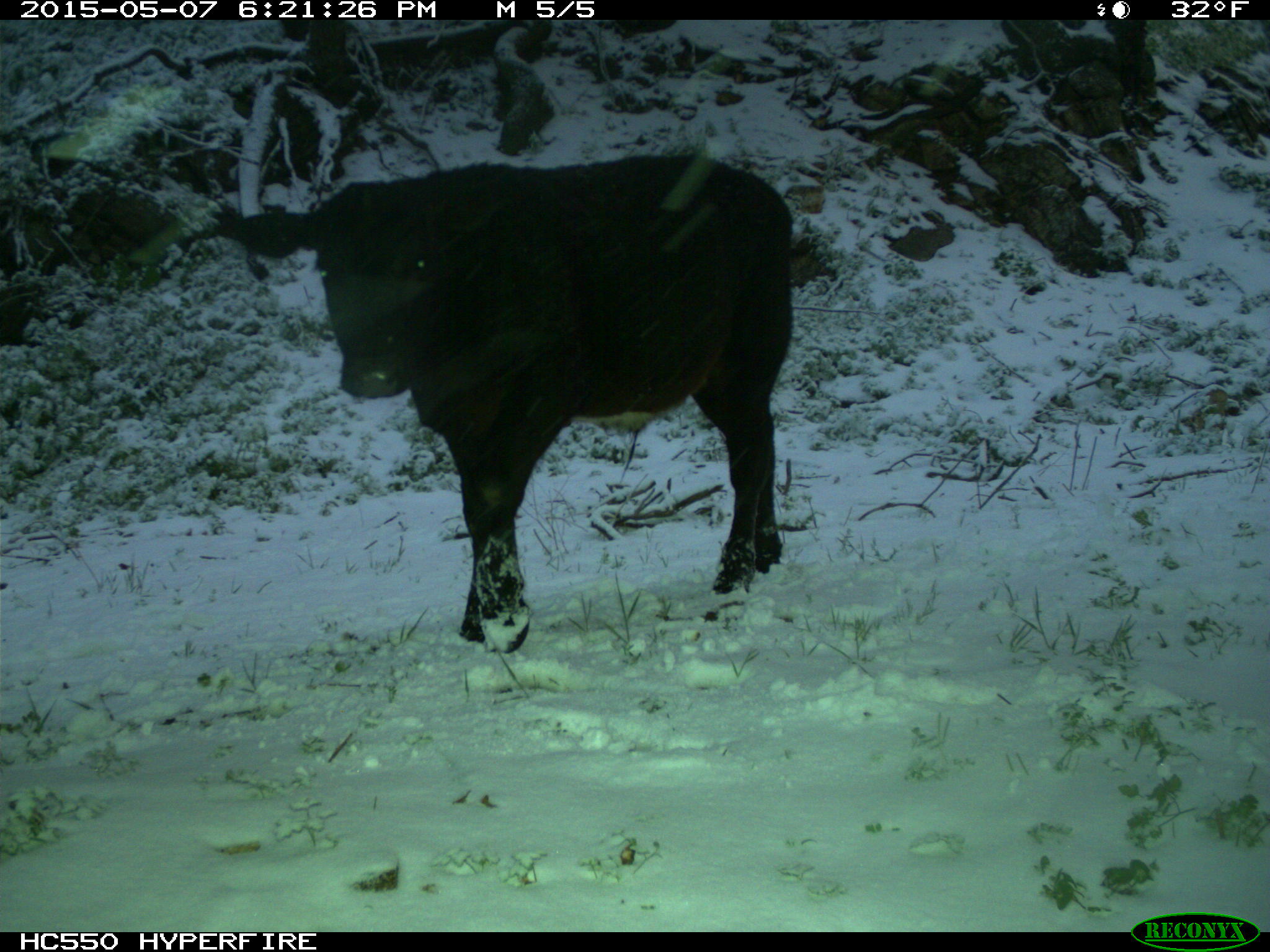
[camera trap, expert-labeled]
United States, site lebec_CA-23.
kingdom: Animalia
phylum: Chordata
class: Mammalia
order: Artiodactyla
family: Bovidae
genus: Bos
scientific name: Bos taurus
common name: domestic cow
Bos taurus (domestic cow).